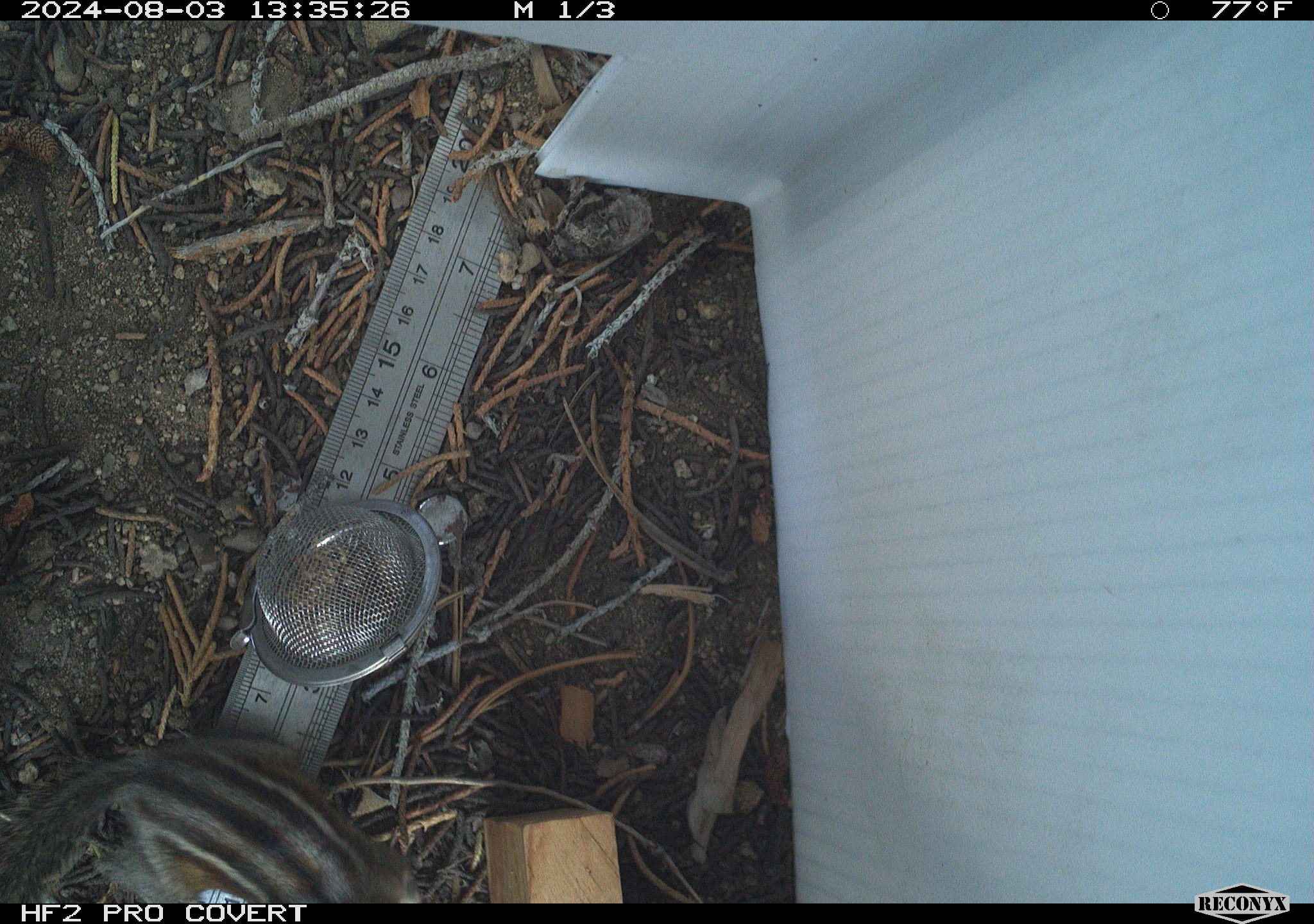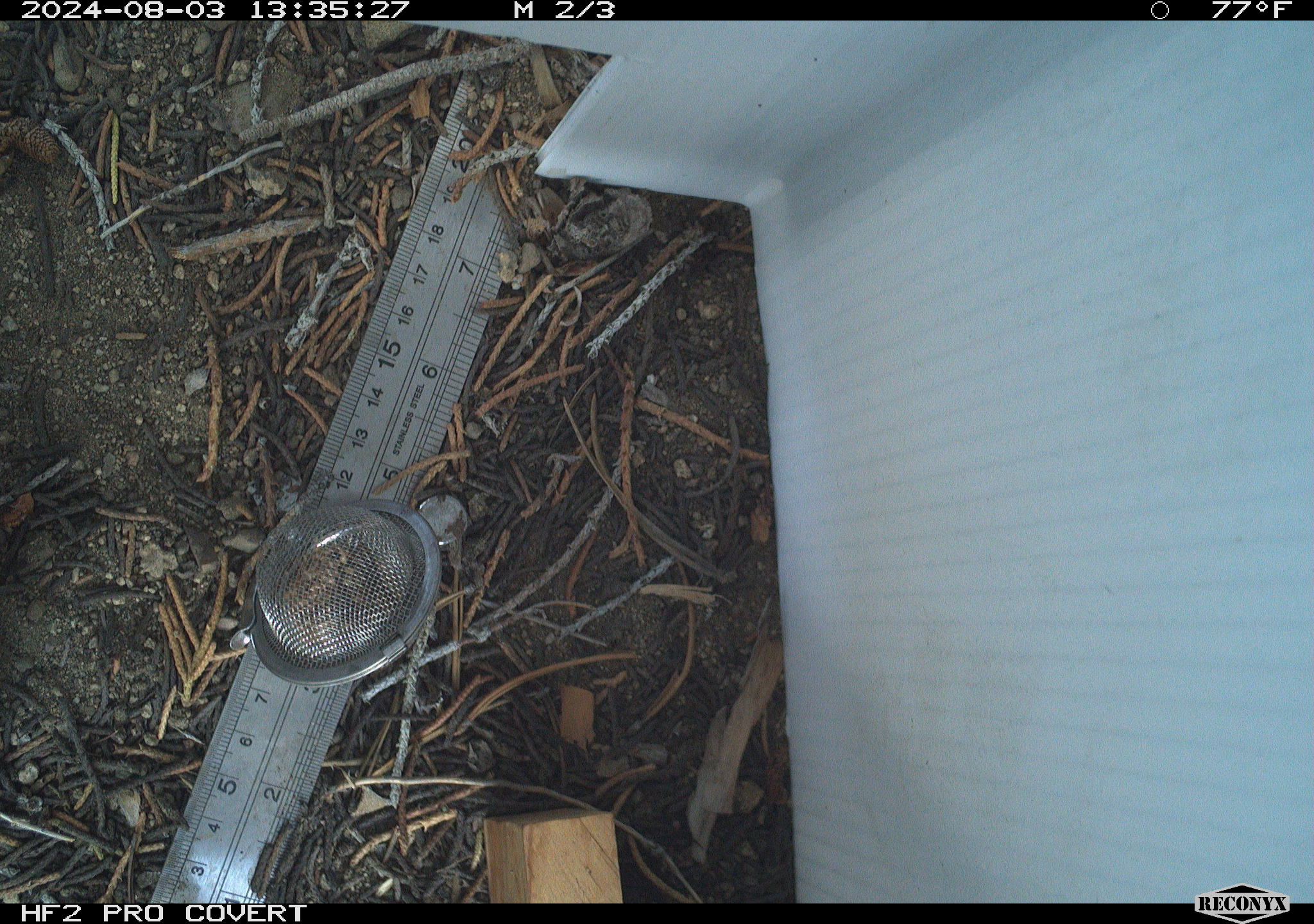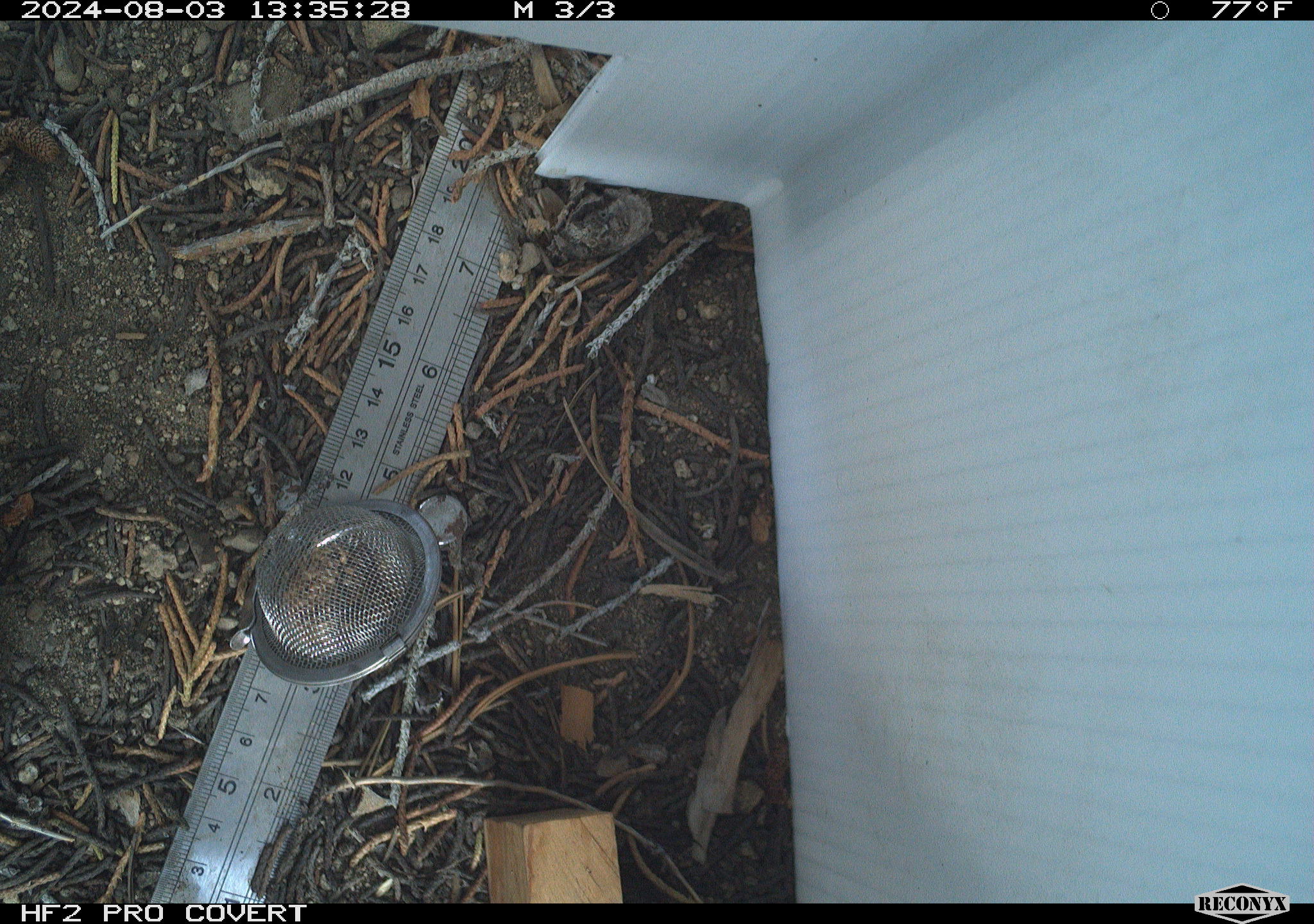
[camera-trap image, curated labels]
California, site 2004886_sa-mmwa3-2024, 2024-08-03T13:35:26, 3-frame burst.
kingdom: Animalia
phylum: Chordata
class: Mammalia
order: Rodentia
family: Sciuridae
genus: Neotamias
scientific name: Neotamias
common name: western chipmunks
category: neotamias species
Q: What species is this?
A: Neotamias species (western chipmunks) (Neotamias).